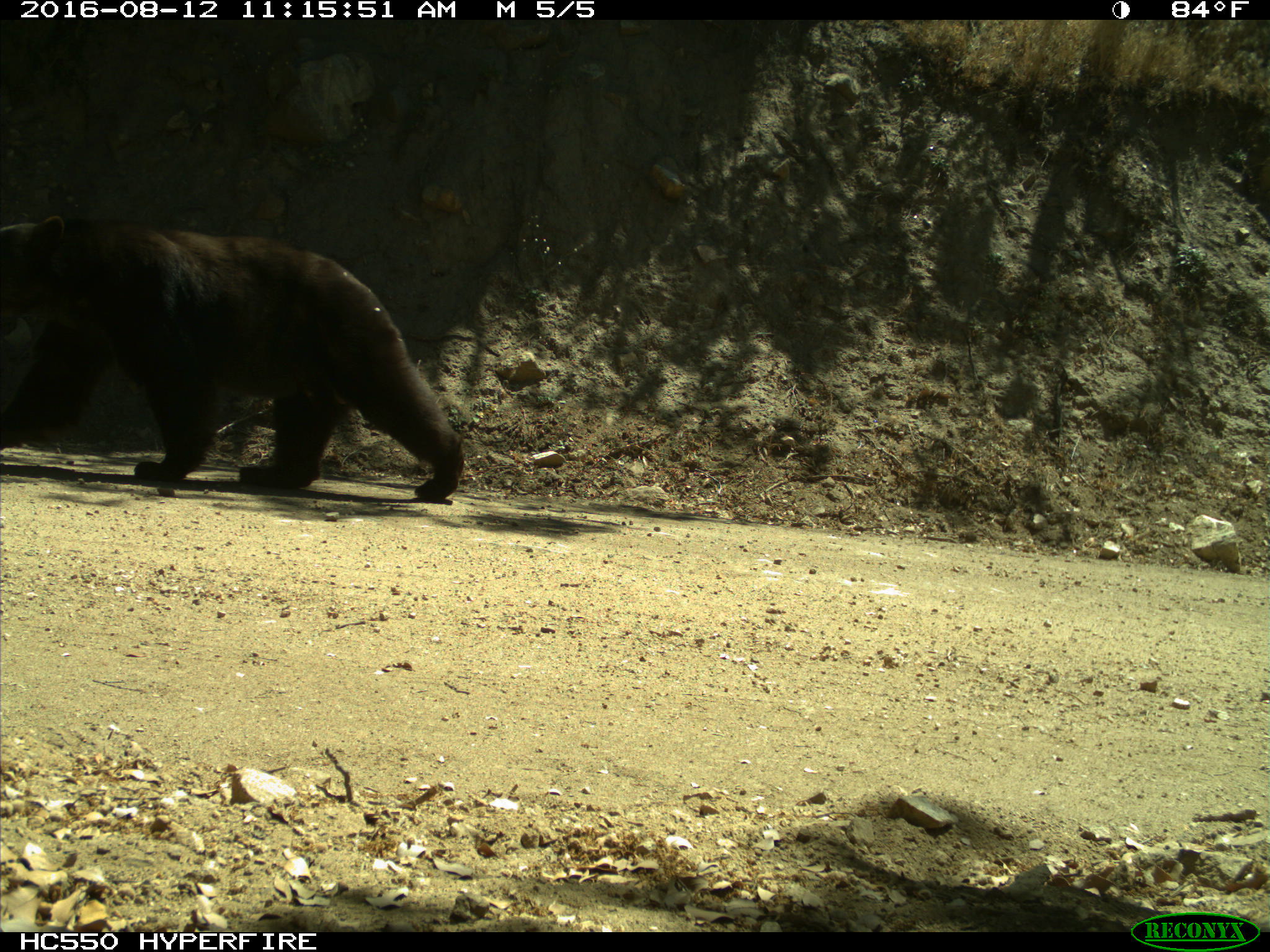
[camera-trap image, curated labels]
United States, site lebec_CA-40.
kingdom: Animalia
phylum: Chordata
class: Mammalia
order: Carnivora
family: Ursidae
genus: Ursus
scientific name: Ursus americanus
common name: american black bear